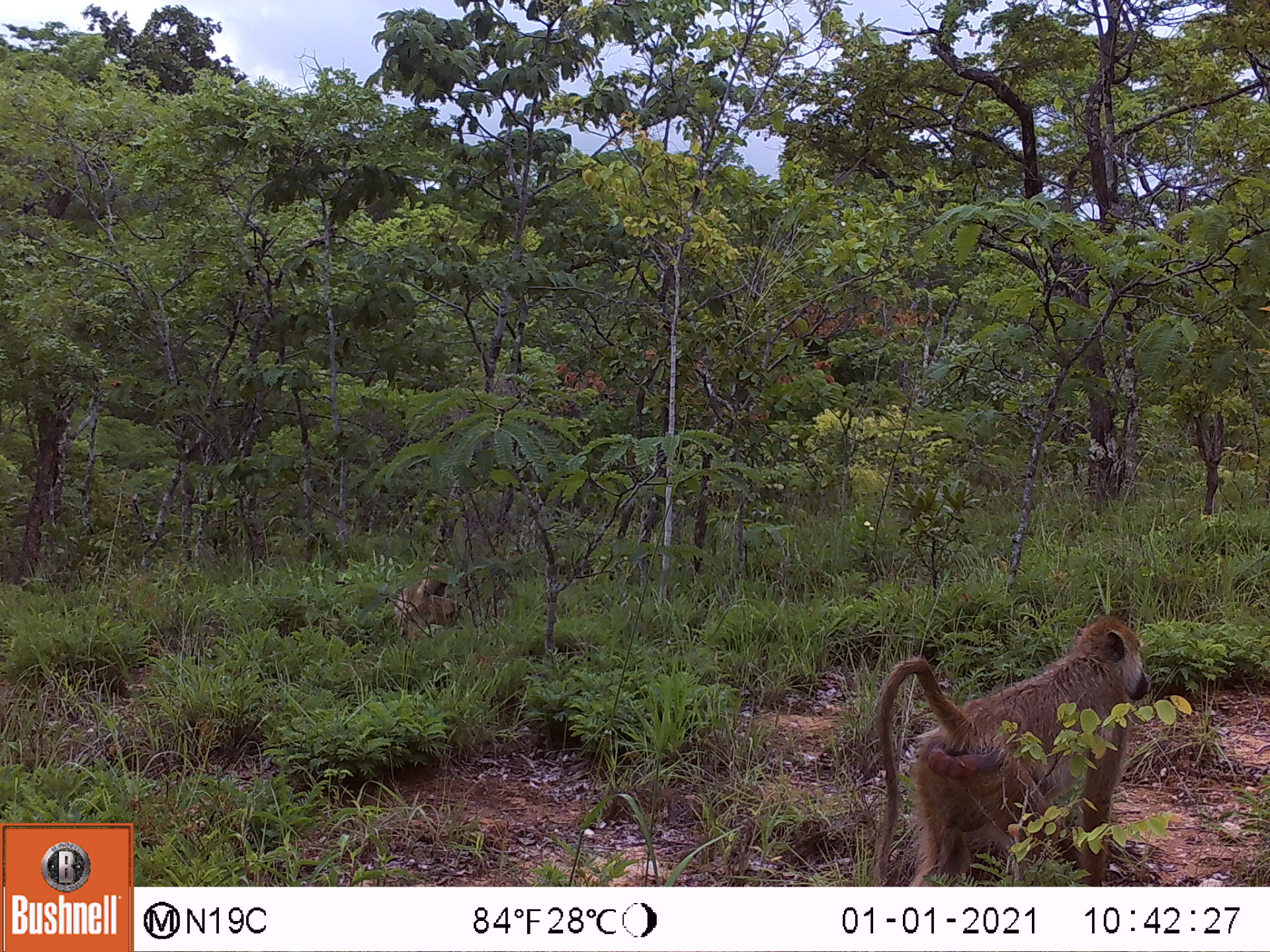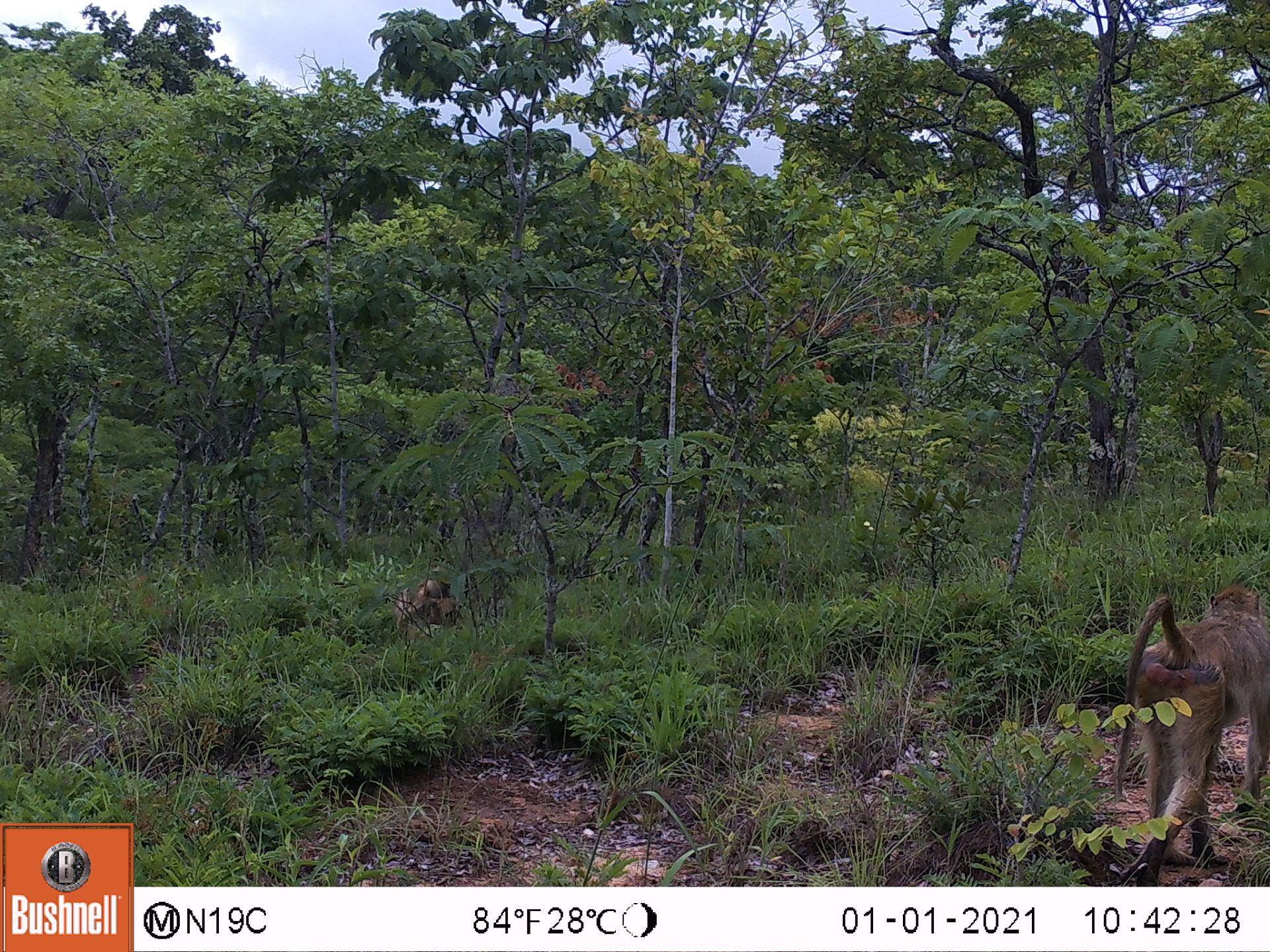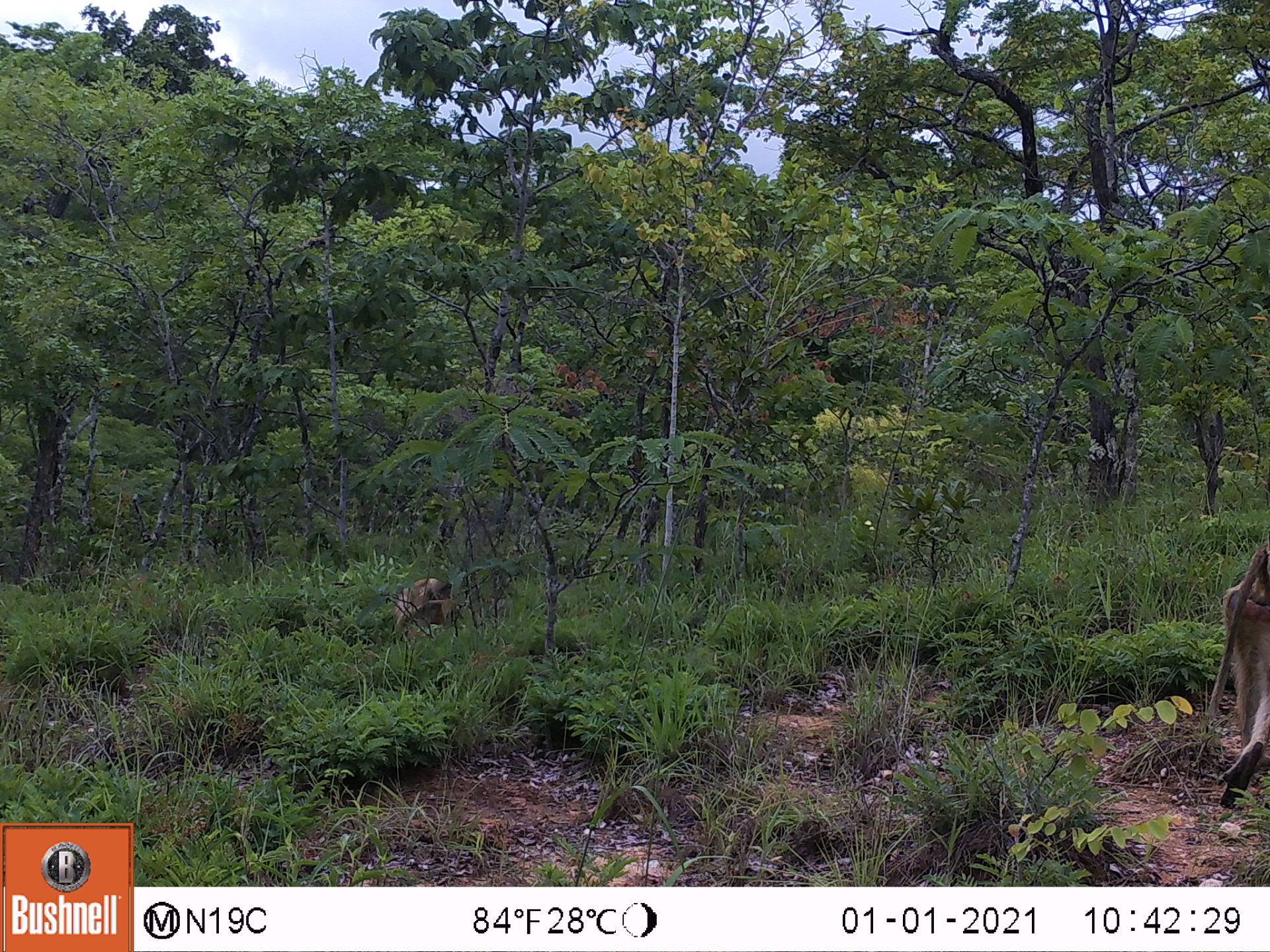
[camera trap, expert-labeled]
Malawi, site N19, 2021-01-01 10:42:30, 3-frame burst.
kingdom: Animalia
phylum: Chordata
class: Mammalia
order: Primates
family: Cercopithecidae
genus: Papio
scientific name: Papio cynocephalus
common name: yellow baboon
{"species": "yellow baboon (Papio cynocephalus)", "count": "2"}